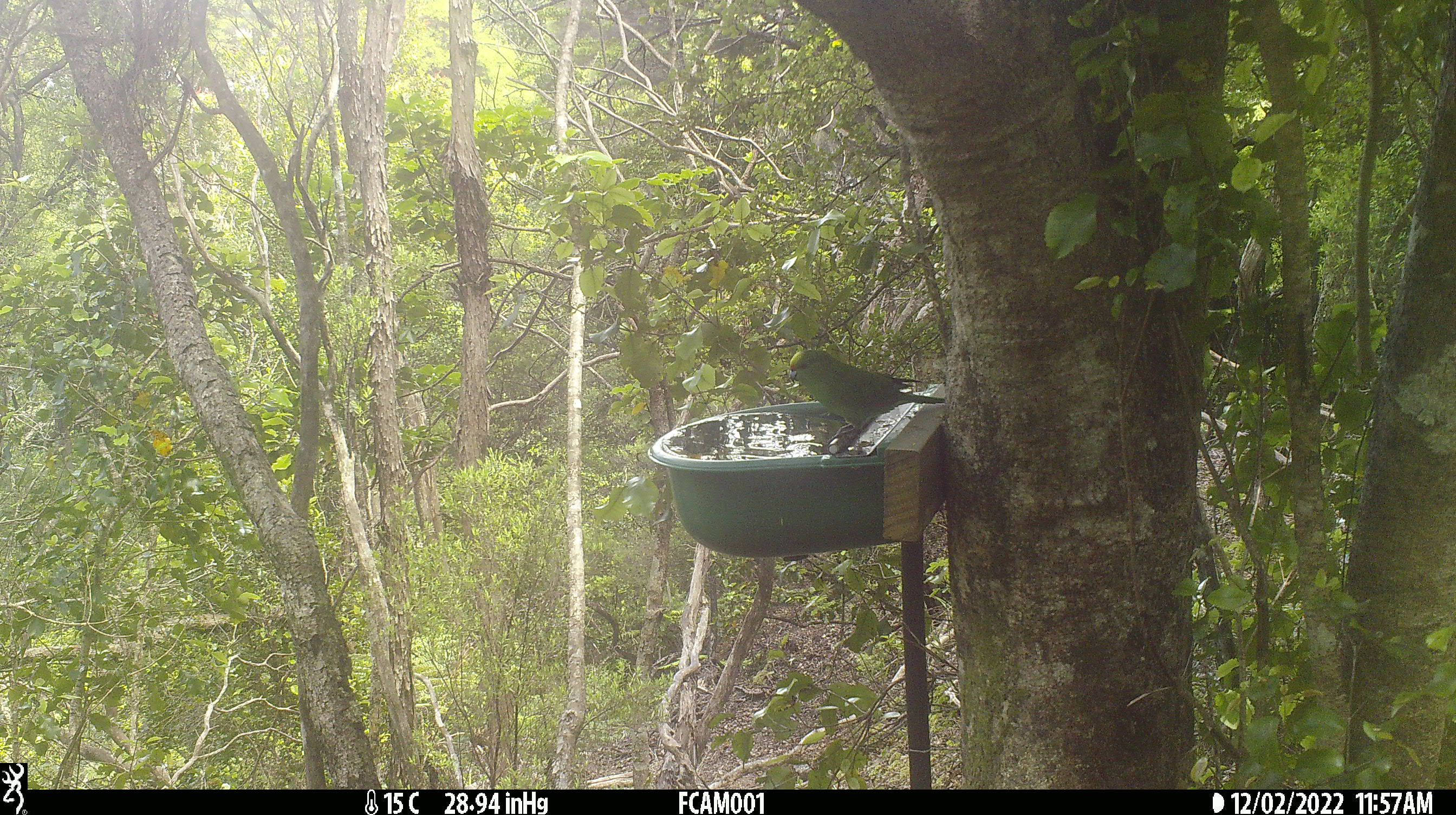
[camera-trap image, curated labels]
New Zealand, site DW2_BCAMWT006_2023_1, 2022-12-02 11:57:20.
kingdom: Animalia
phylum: Chordata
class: Aves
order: Psittaciformes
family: Psittaculidae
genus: Cyanoramphus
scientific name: Cyanoramphus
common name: parakeet